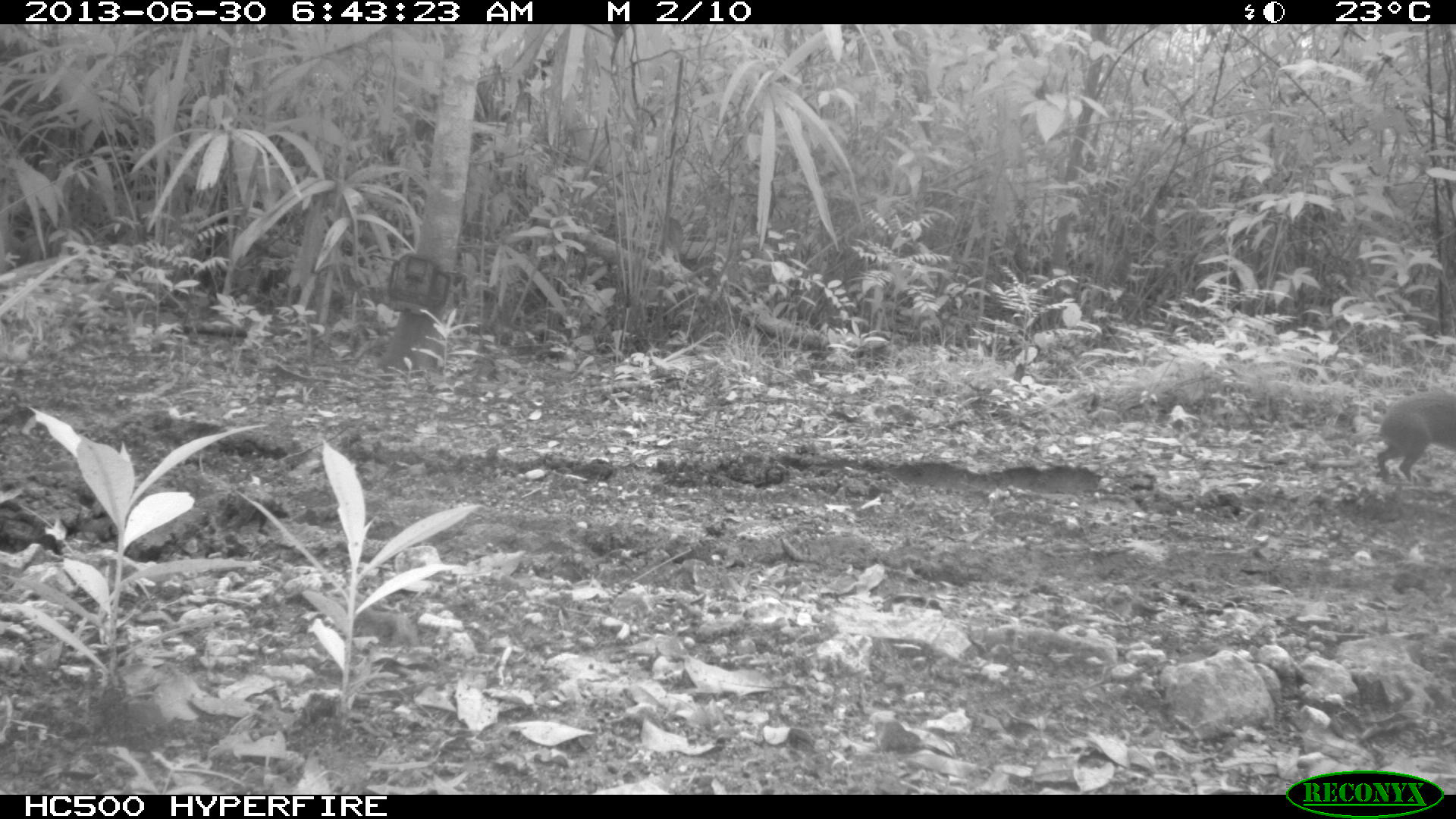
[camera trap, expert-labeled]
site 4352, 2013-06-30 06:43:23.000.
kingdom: Animalia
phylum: Chordata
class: Mammalia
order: Rodentia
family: Dasyproctidae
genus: Dasyprocta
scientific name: Dasyprocta punctata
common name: central american agouti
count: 1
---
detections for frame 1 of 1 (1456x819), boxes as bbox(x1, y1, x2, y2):
dasyprocta punctata: bbox(1375, 388, 1456, 484)